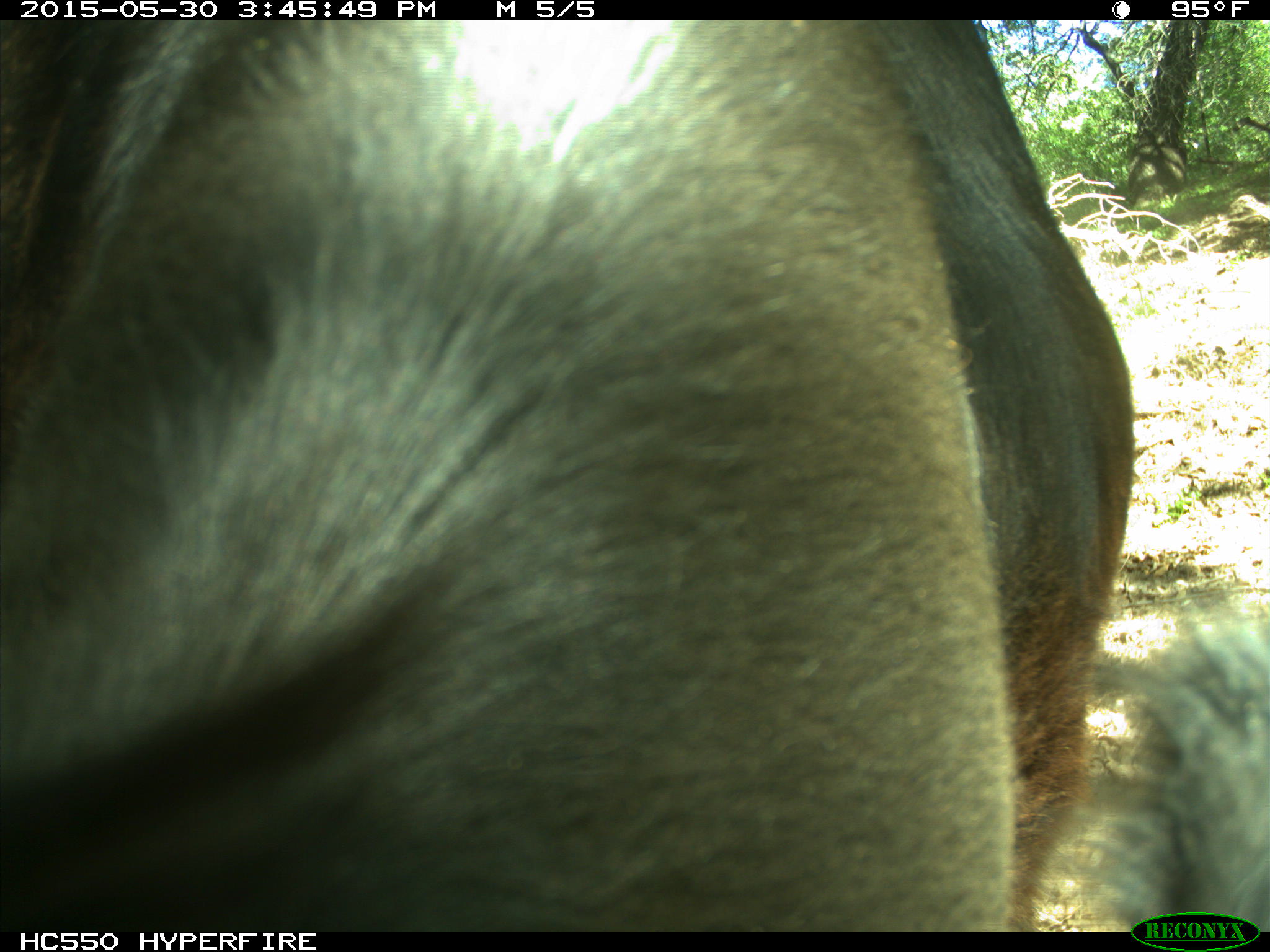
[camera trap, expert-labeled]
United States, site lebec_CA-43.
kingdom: Animalia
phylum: Chordata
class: Mammalia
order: Artiodactyla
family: Bovidae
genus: Bos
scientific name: Bos taurus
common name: domestic cow